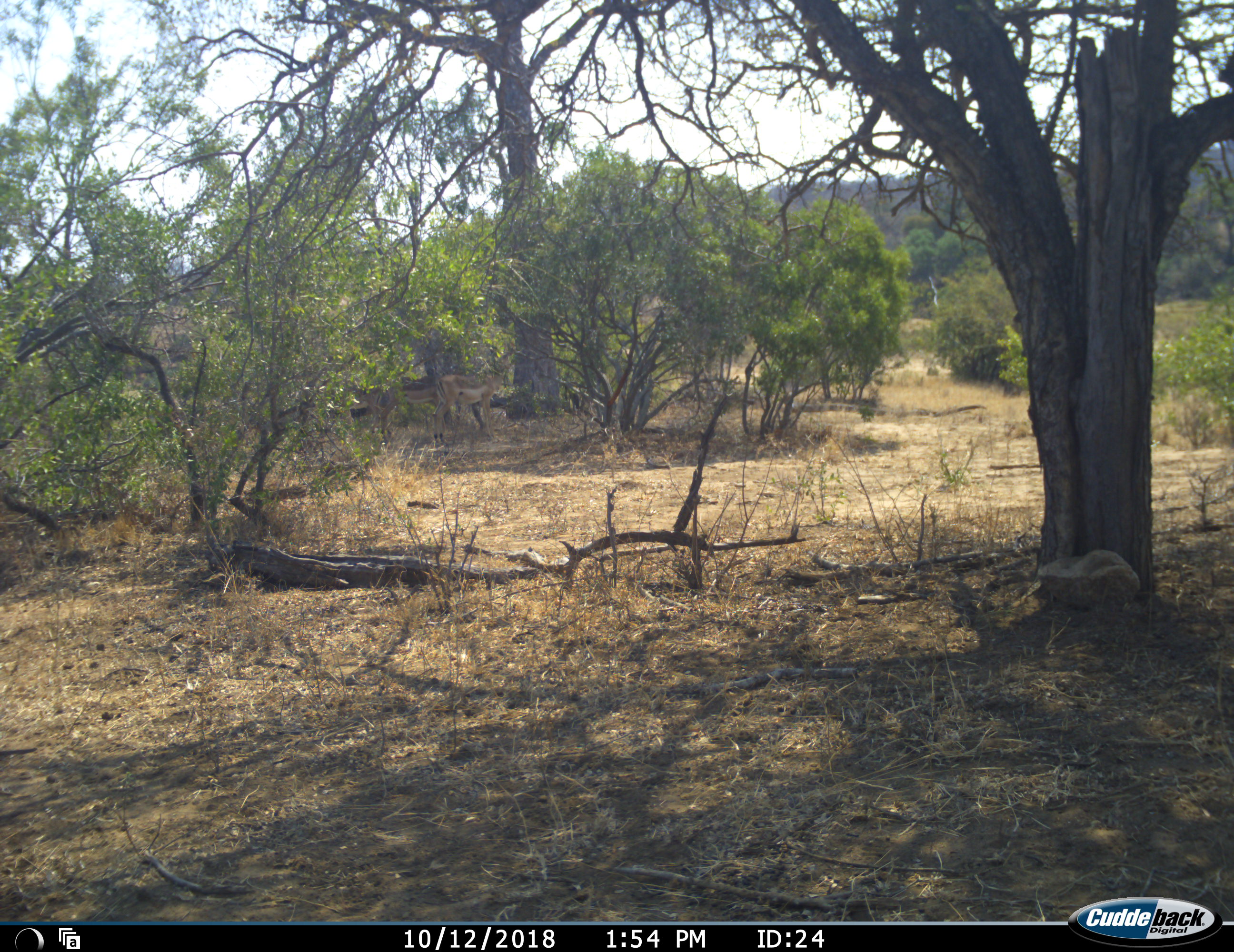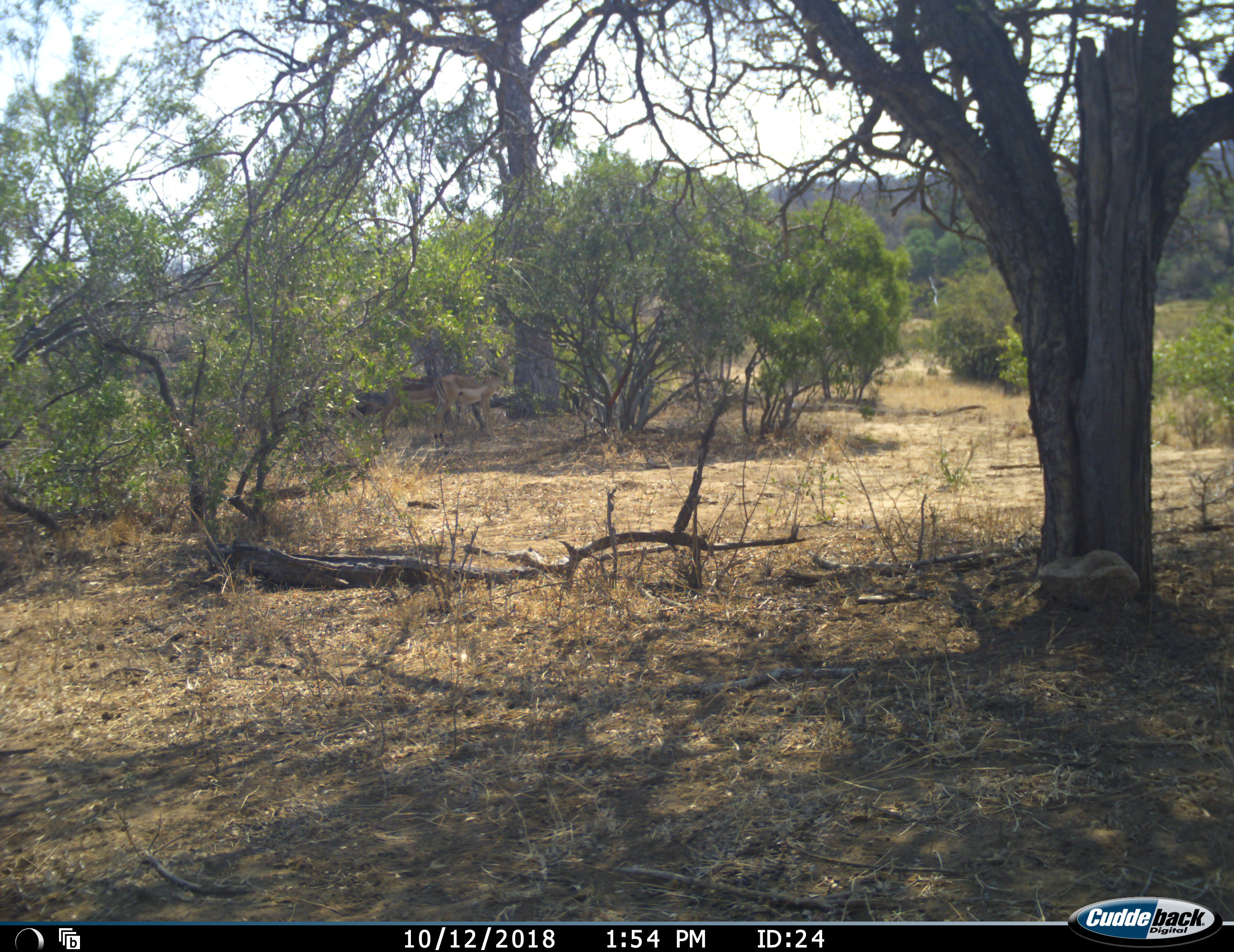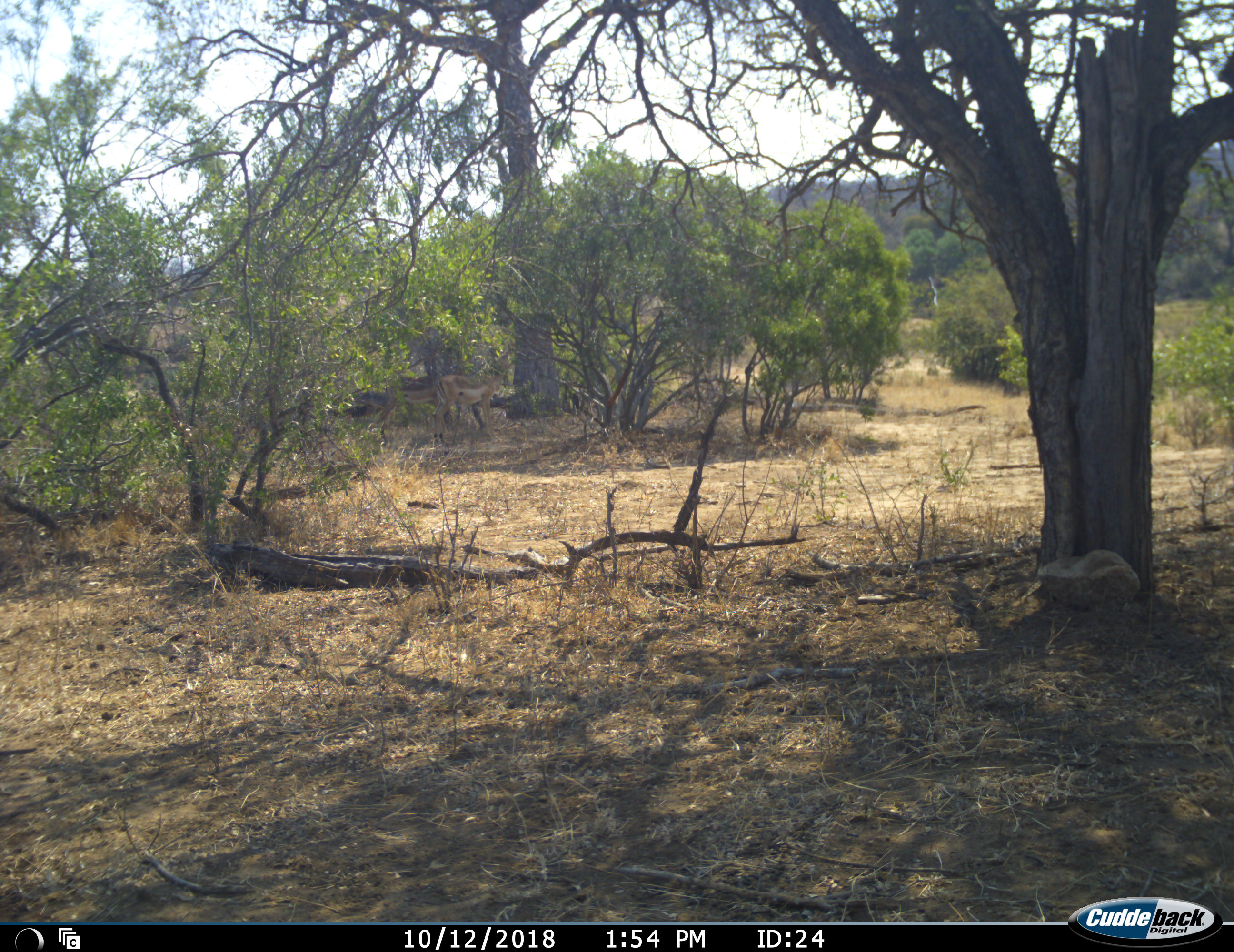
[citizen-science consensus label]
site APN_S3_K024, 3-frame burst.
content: unidentified animal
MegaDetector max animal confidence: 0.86